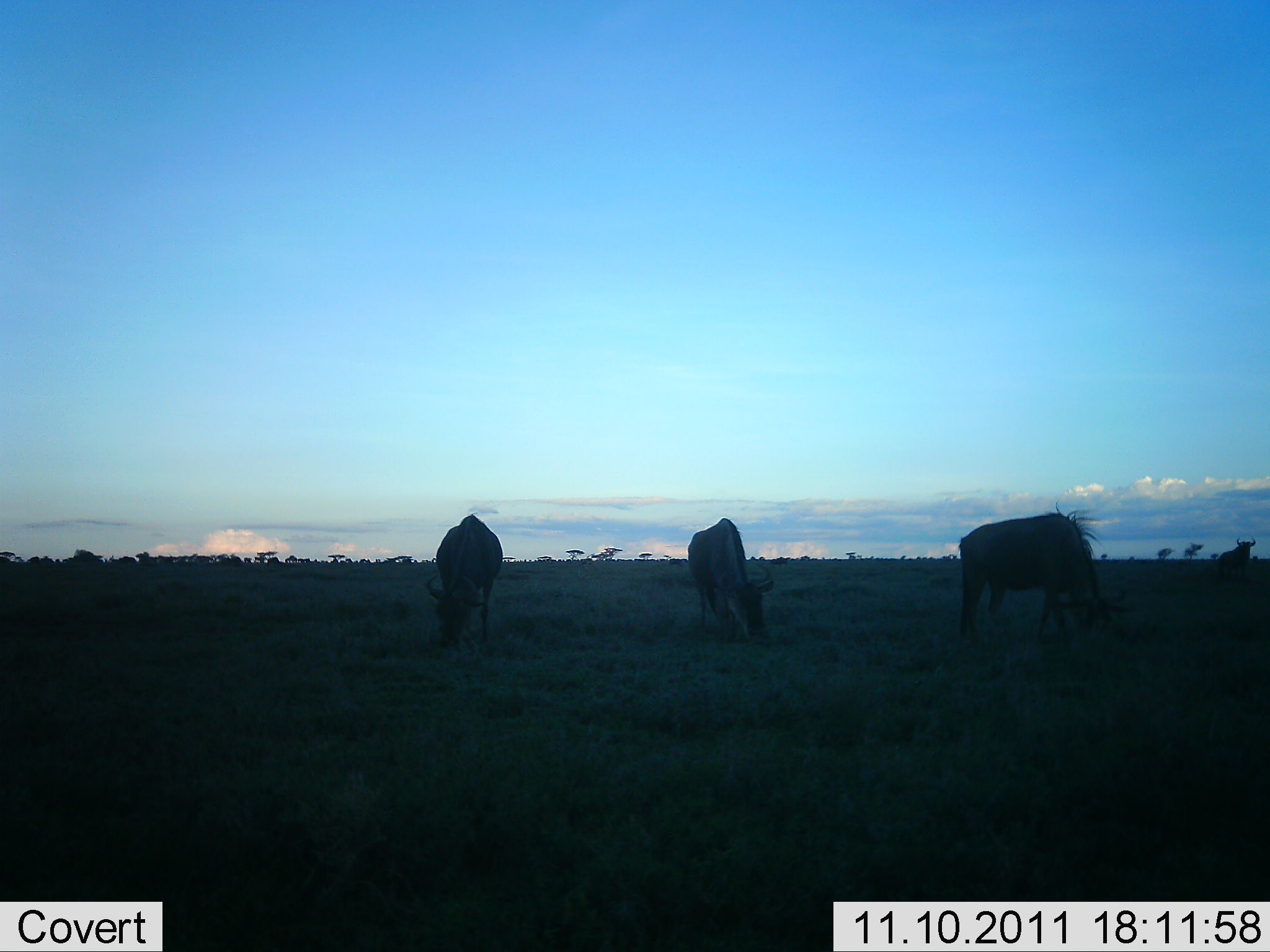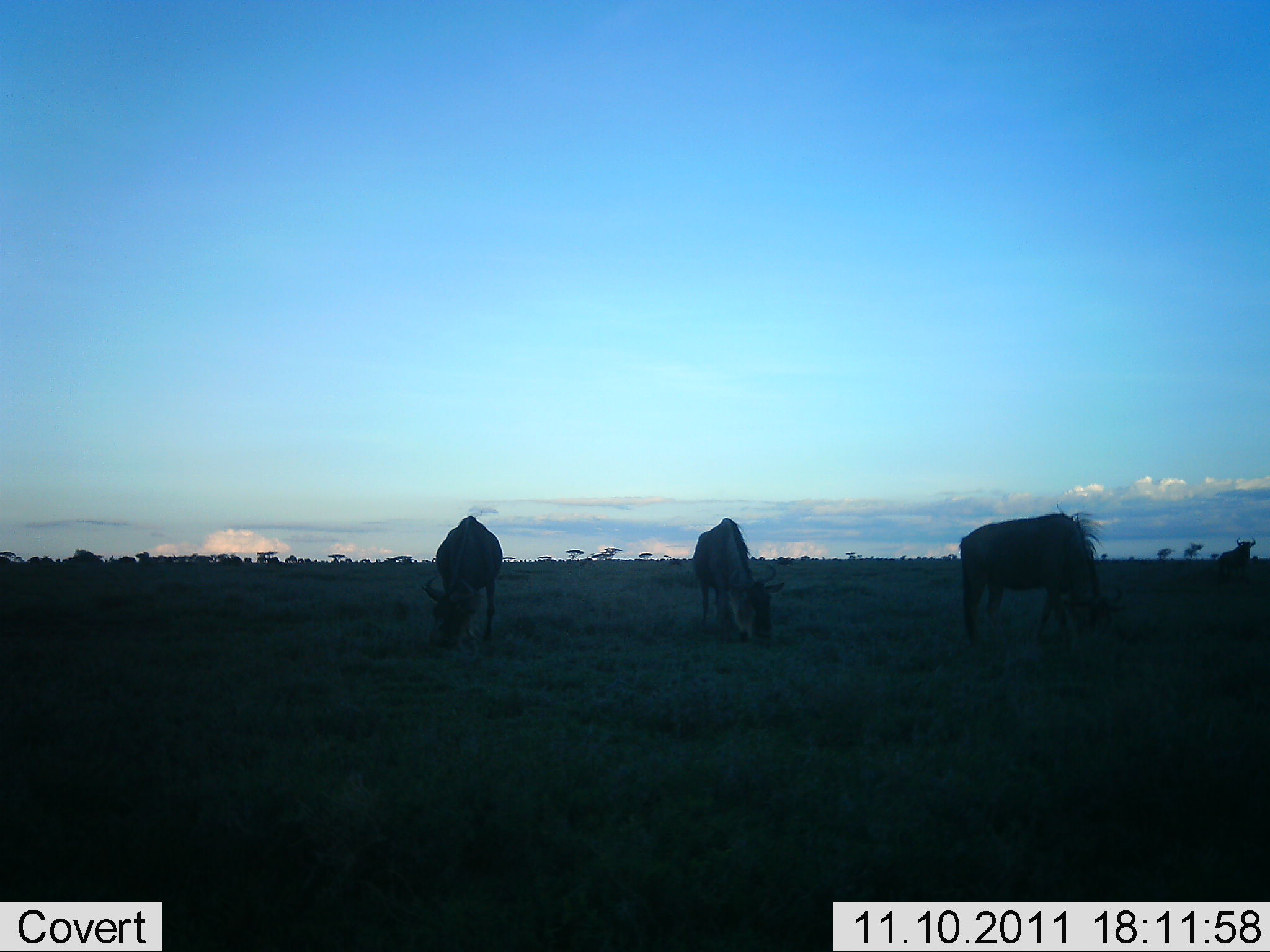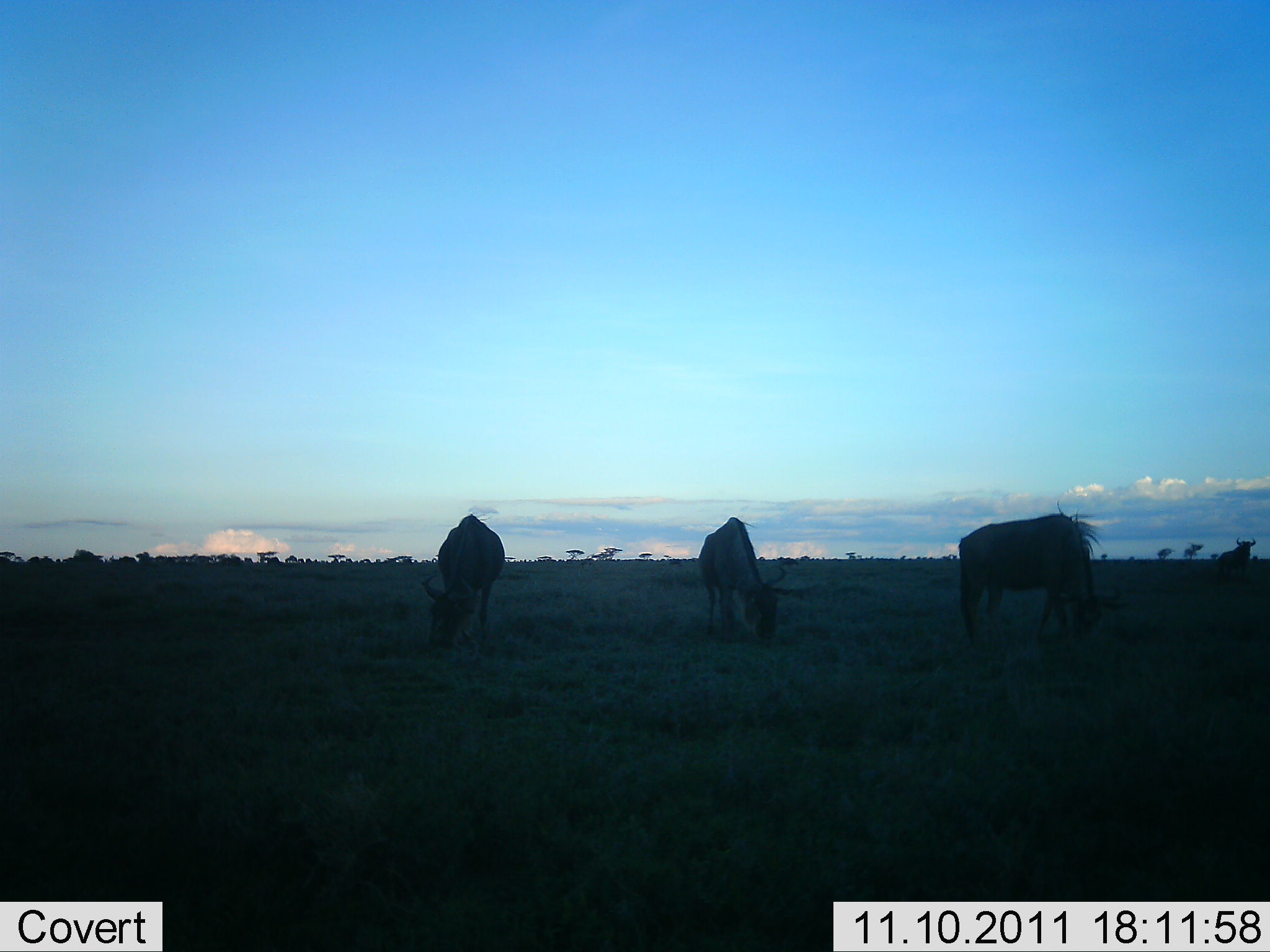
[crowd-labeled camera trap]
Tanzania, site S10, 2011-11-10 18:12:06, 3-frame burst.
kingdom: Animalia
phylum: Chordata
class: Mammalia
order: Artiodactyla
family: Bovidae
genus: Connochaetes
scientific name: Connochaetes taurinus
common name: blue wildebeest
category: wildebeest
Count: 3.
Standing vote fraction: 33%.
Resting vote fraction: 0%.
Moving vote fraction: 0%.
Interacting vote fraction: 0%.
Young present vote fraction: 0%.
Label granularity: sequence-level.